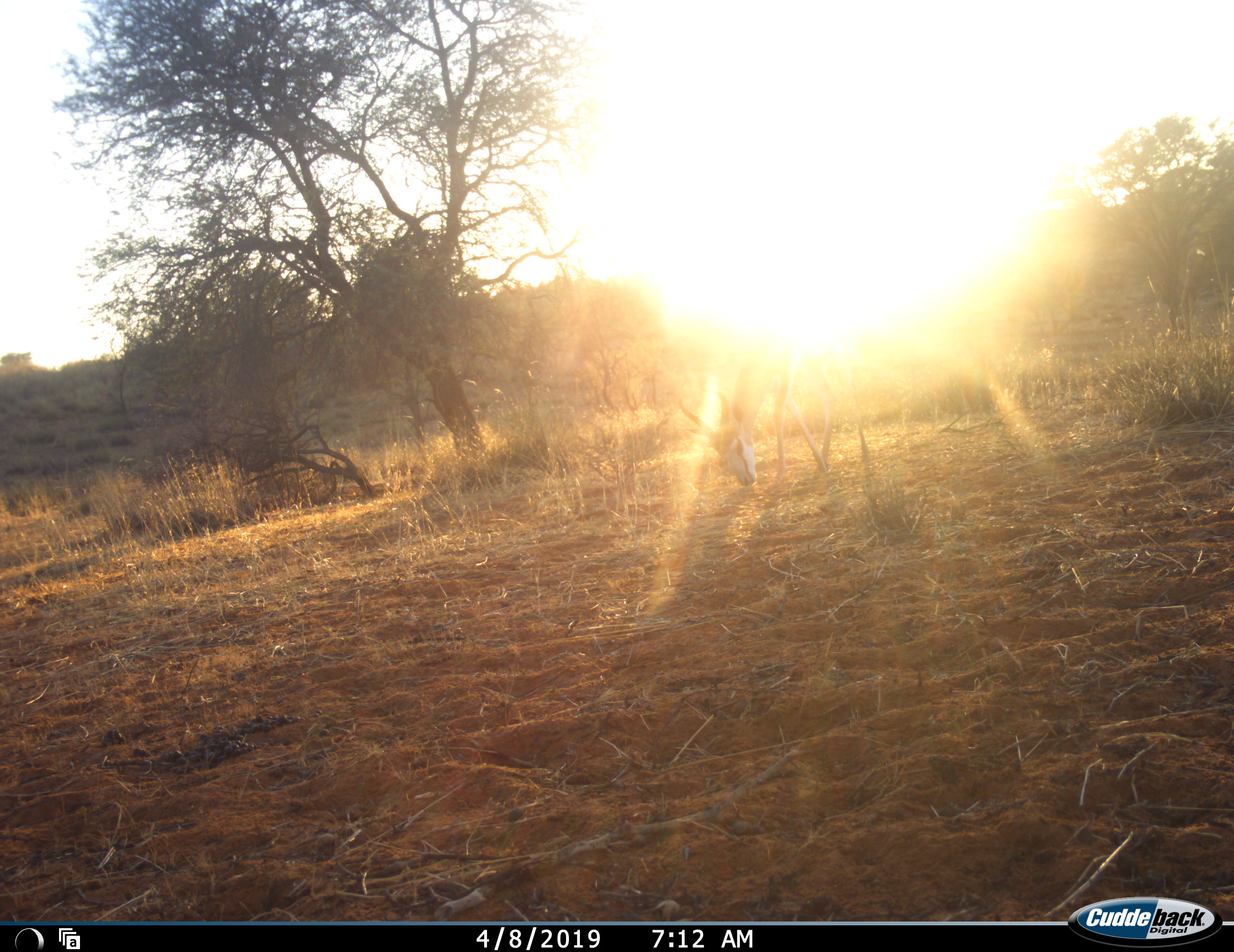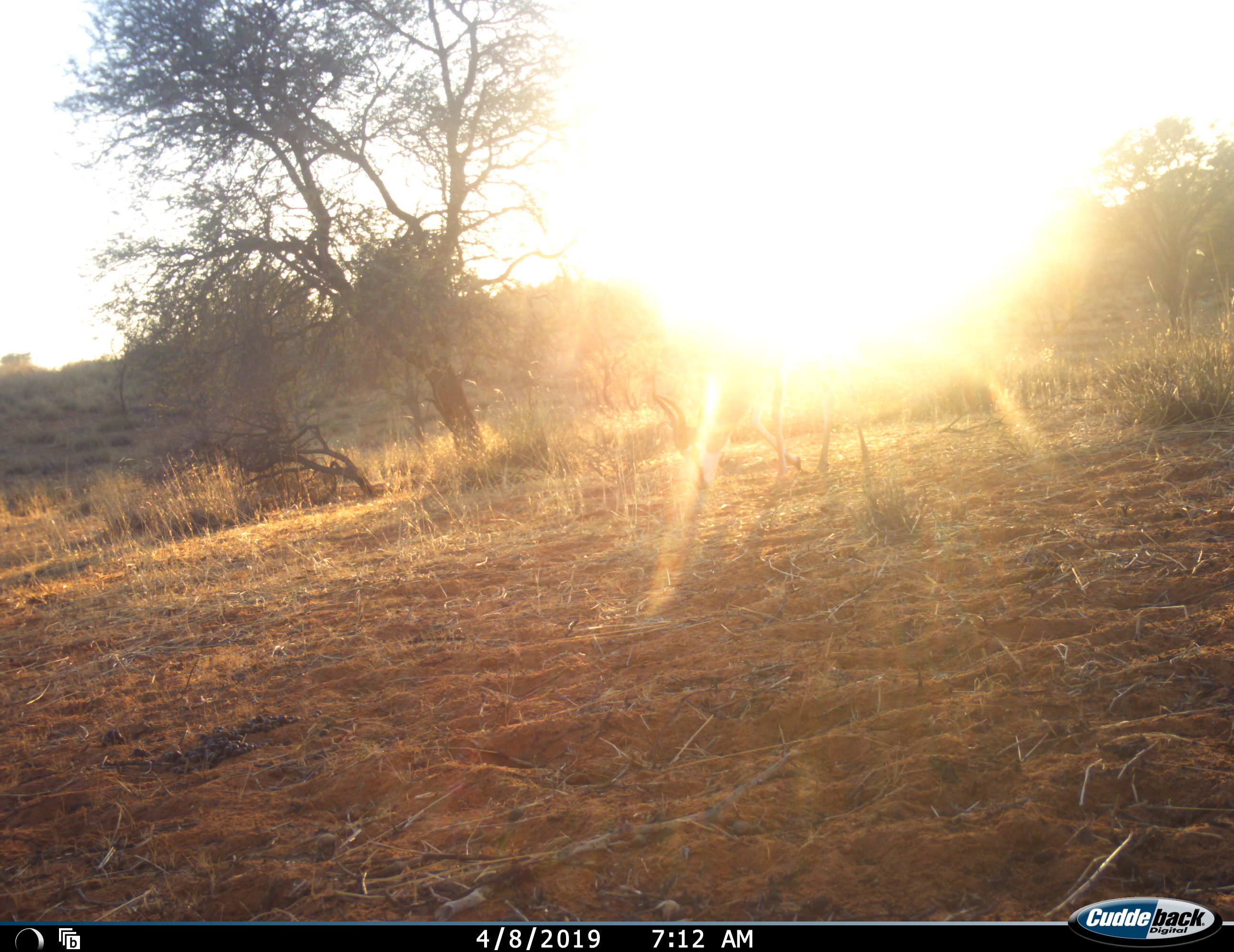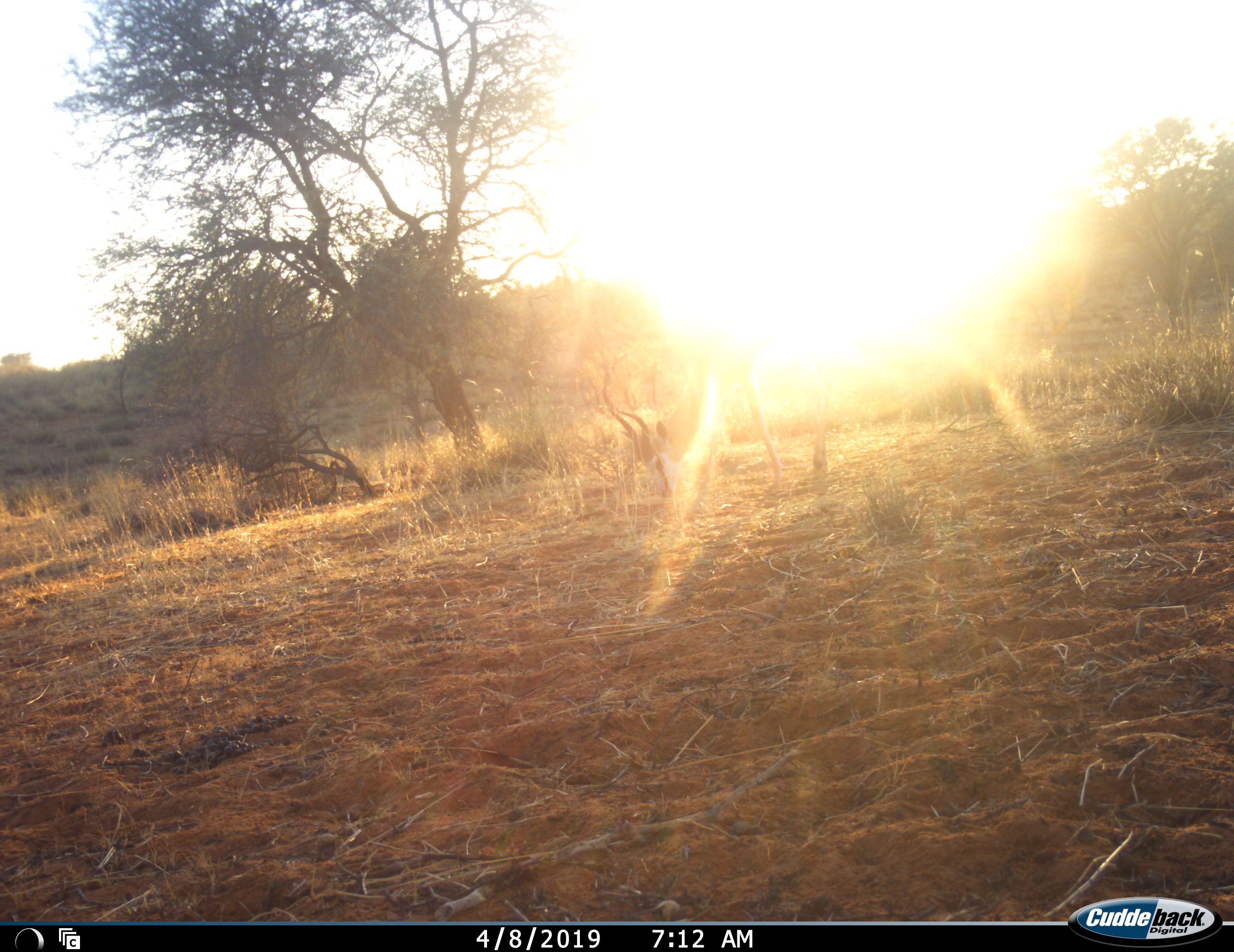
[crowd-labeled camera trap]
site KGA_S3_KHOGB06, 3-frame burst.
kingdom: Animalia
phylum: Chordata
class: Mammalia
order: Artiodactyla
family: Bovidae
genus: Antidorcas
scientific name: Antidorcas marsupialis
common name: springbok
Springbok (Antidorcas marsupialis), count 1. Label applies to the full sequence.